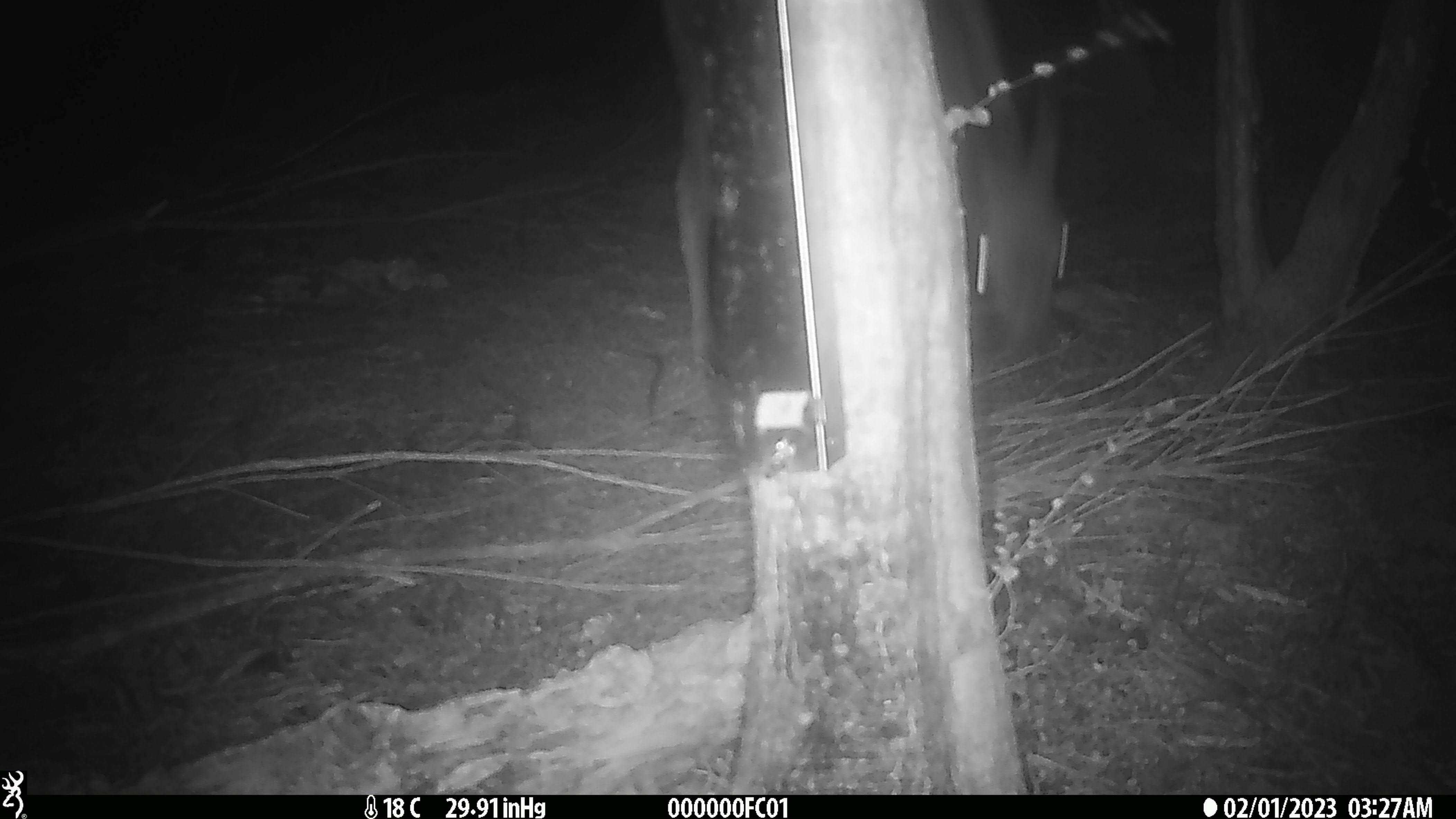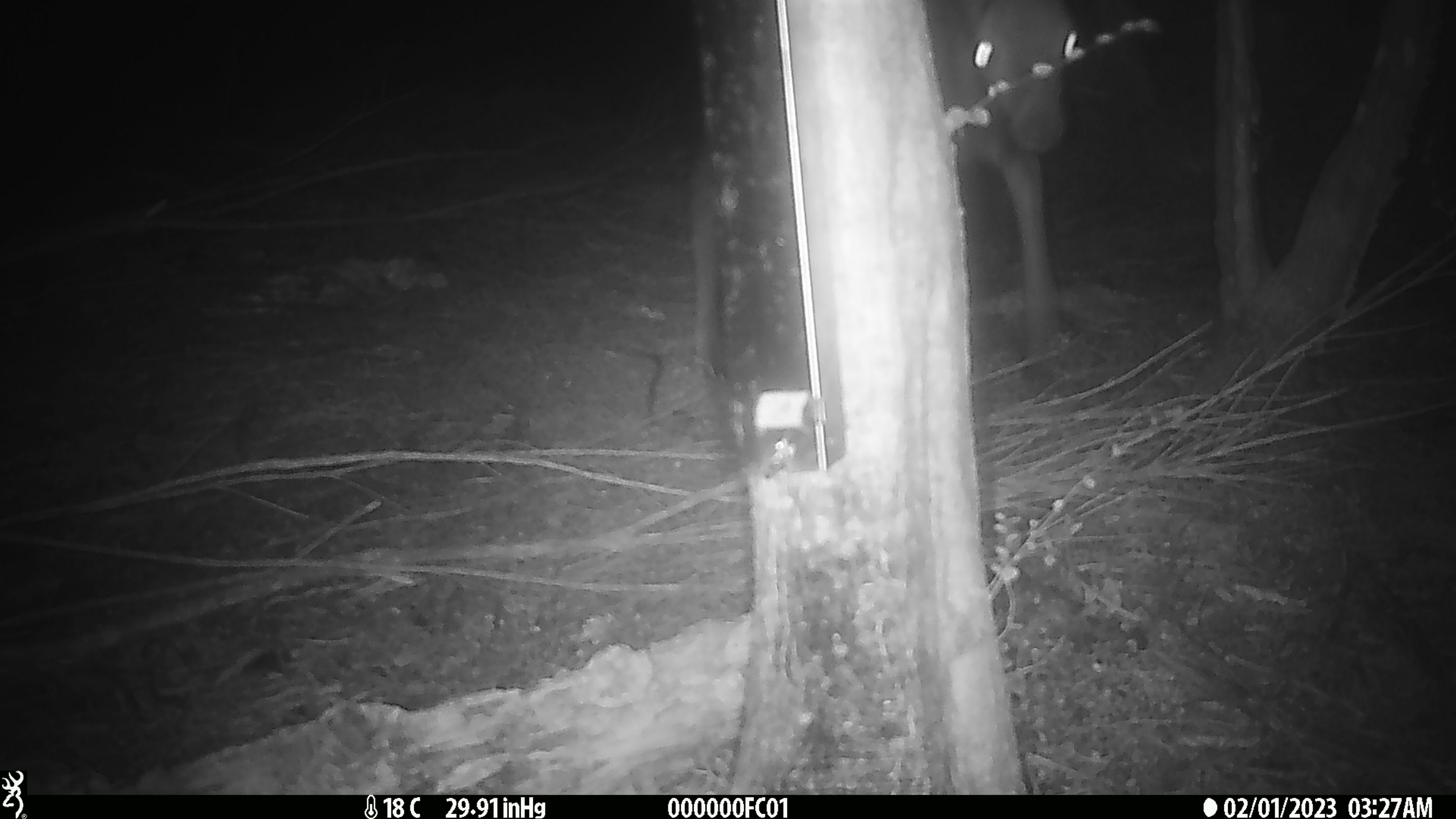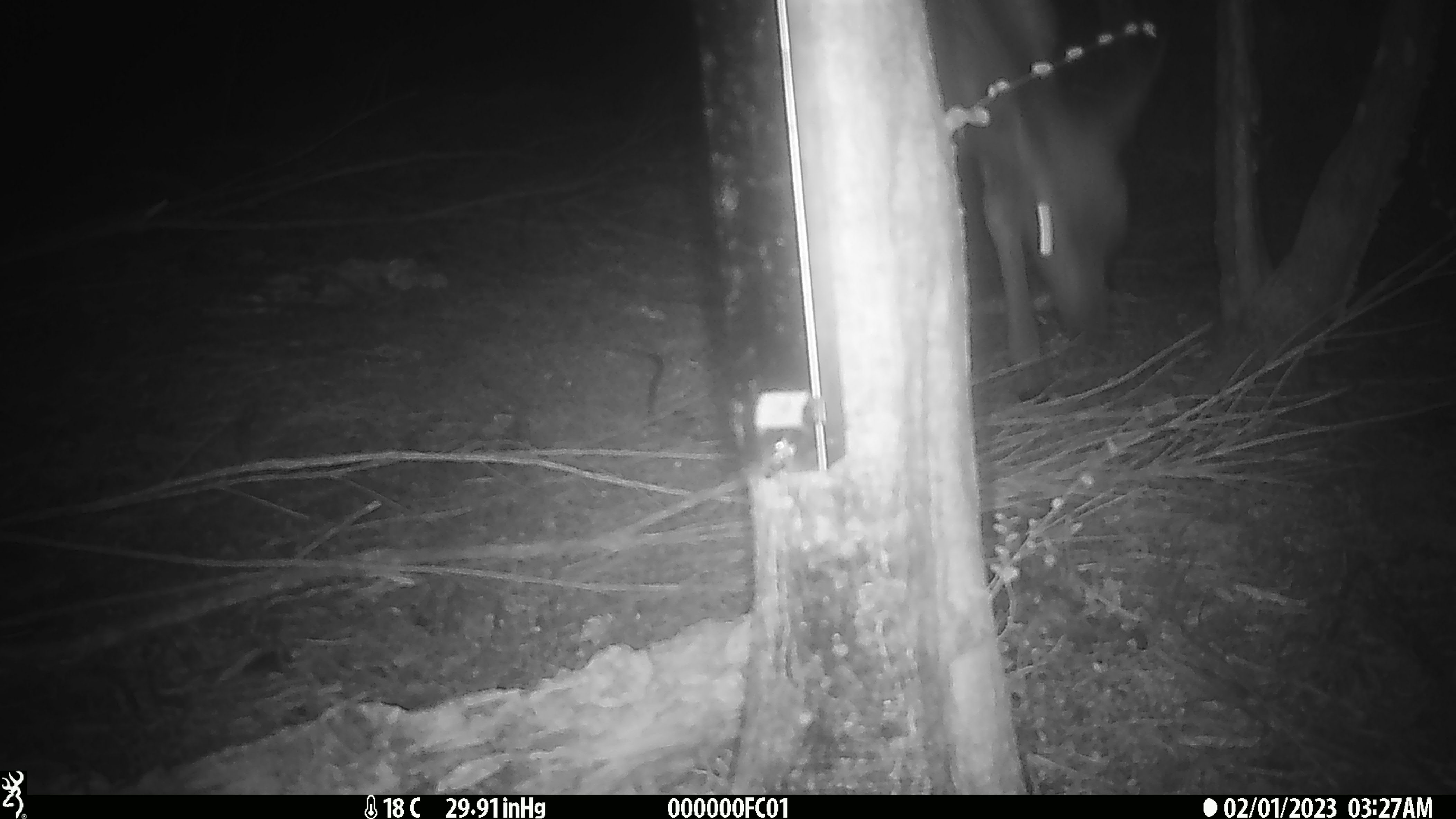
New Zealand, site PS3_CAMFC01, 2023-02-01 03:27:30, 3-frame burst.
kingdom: Animalia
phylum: Chordata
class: Mammalia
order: Artiodactyla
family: Cervidae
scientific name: Cervidae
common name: deer